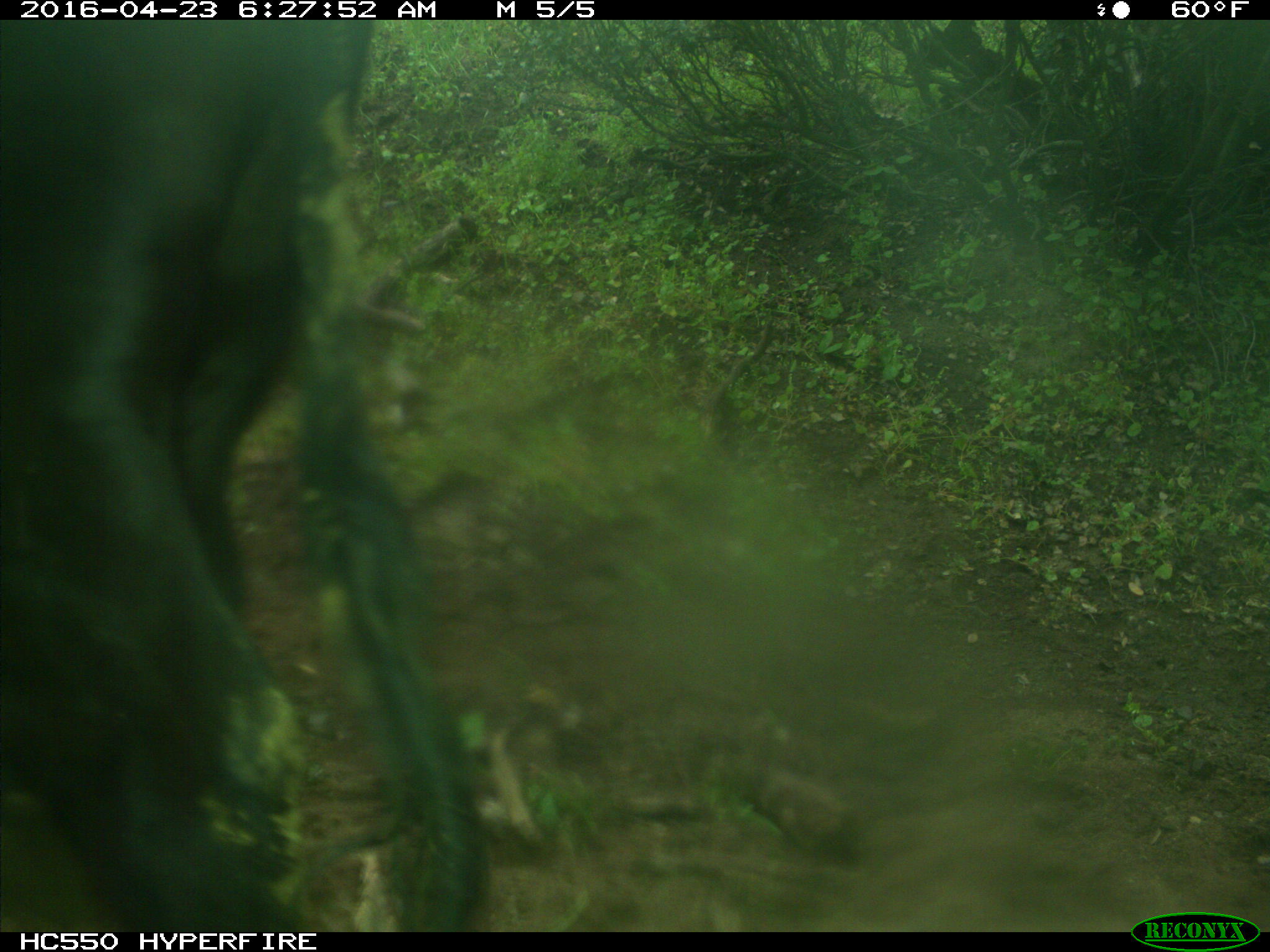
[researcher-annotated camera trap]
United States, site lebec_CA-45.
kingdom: Animalia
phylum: Chordata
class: Mammalia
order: Artiodactyla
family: Bovidae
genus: Bos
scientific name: Bos taurus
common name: domestic cow